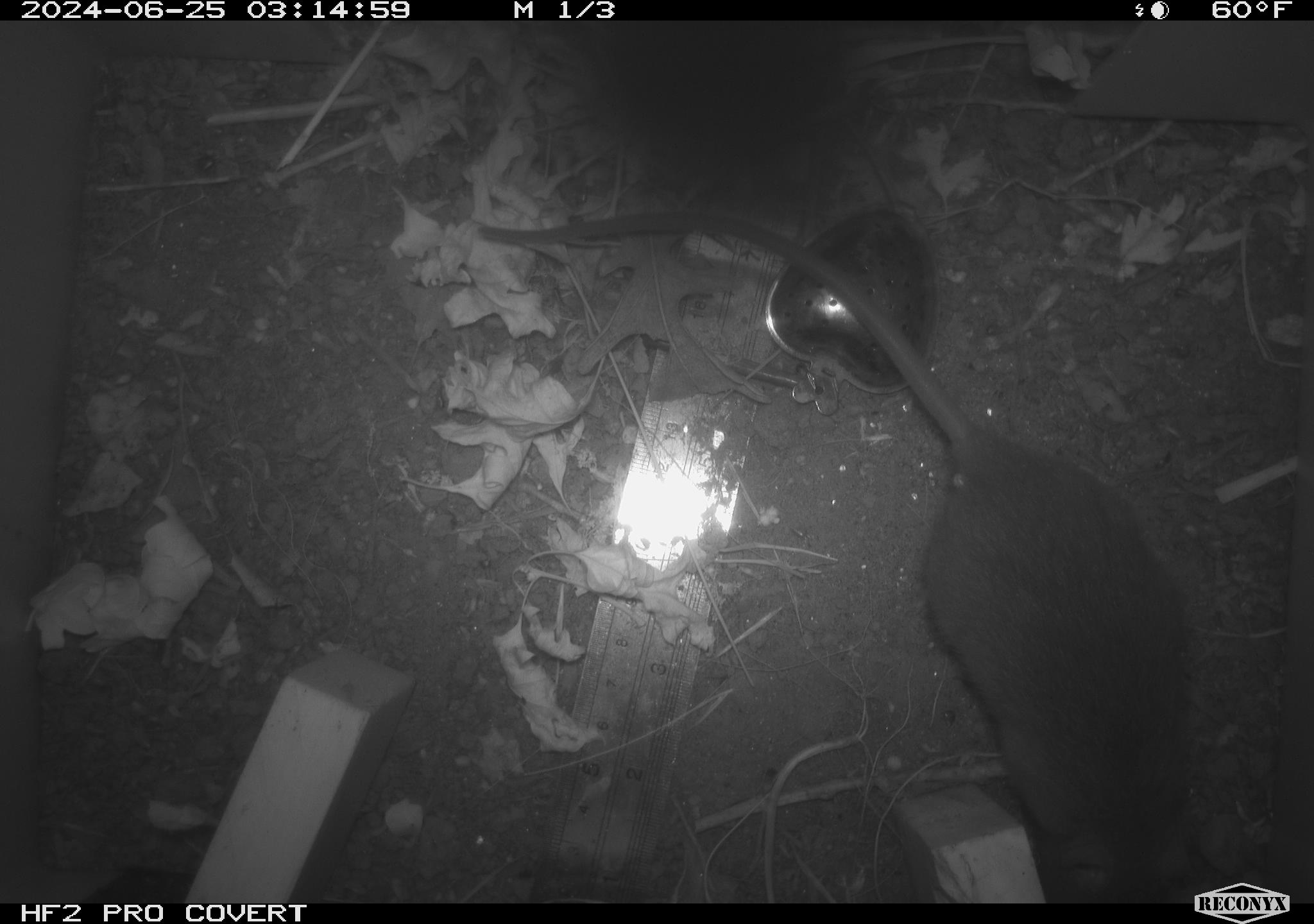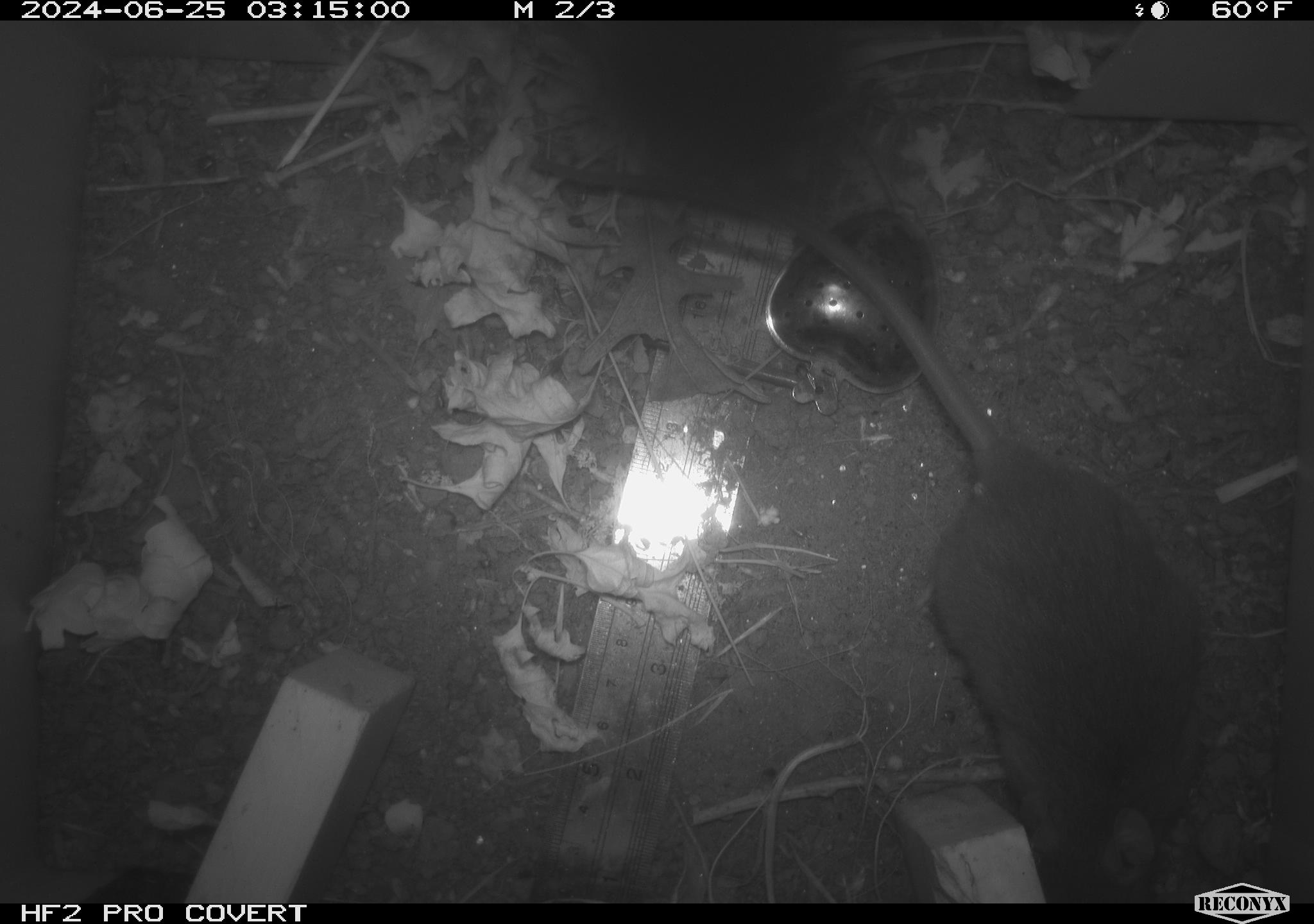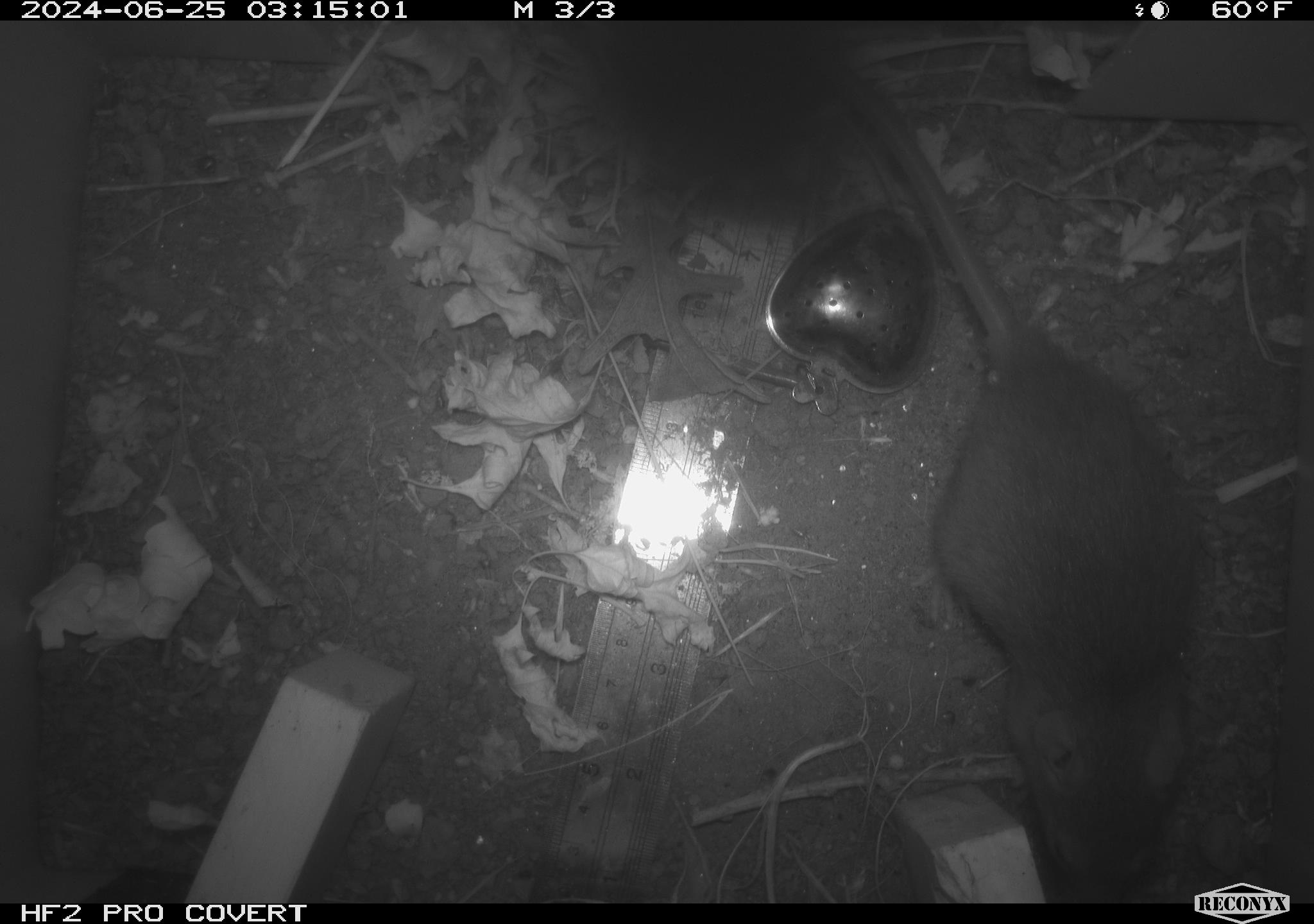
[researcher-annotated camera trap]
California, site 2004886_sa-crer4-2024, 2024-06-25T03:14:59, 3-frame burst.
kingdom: Animalia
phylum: Chordata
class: Mammalia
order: Rodentia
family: Muridae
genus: Rattus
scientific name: Rattus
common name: rat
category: rattus species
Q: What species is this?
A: Rattus species (rat) (Rattus).